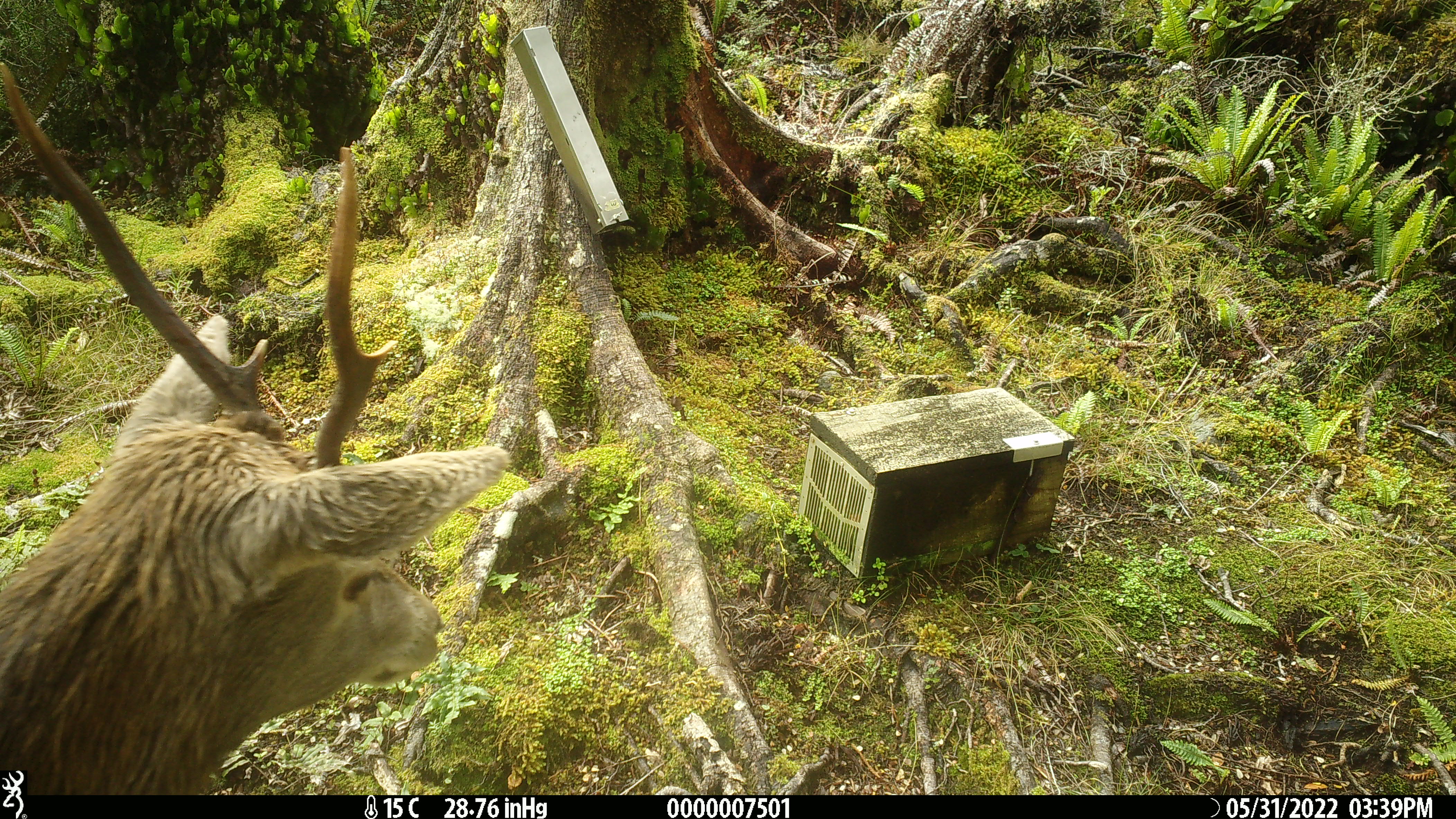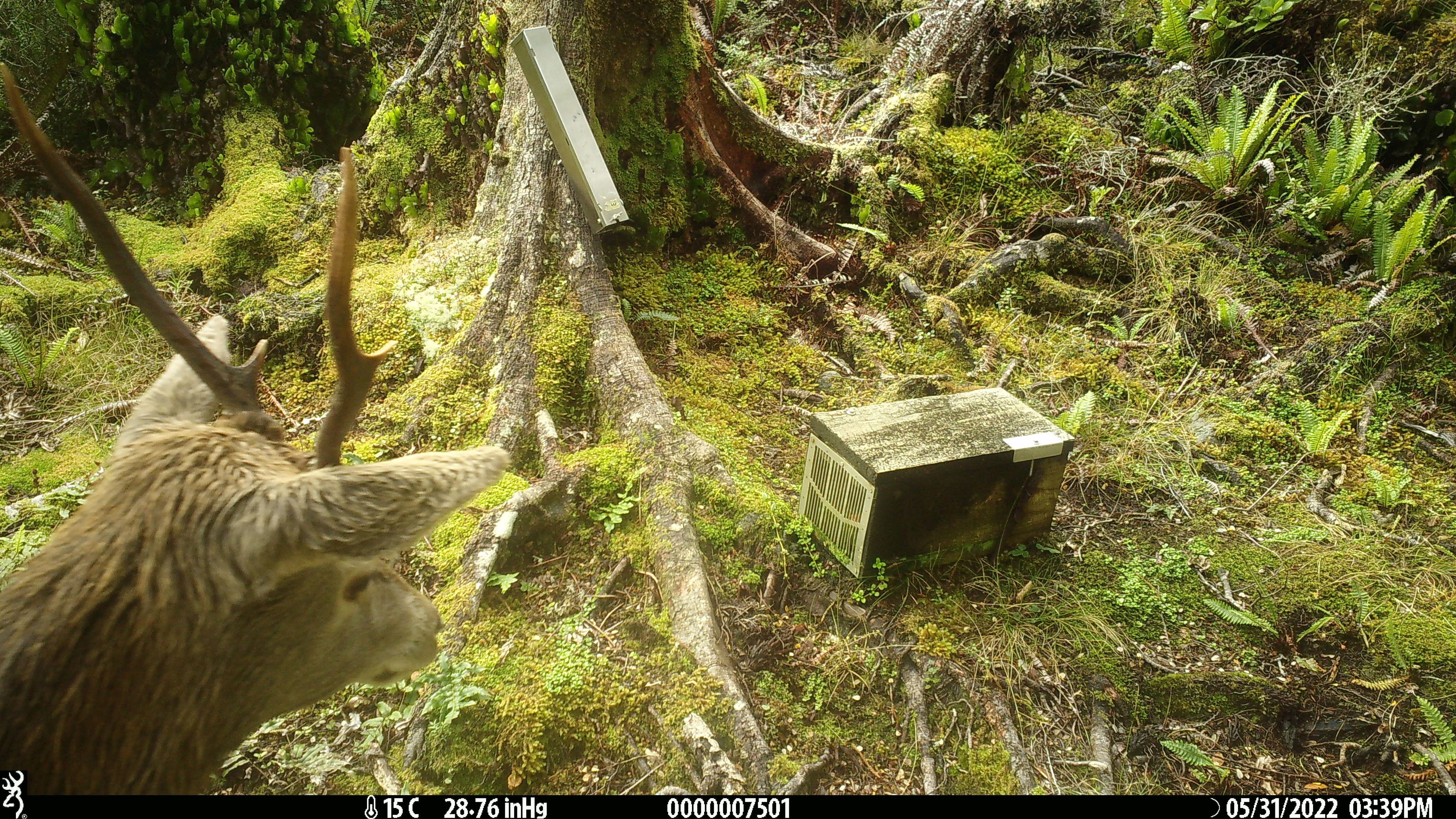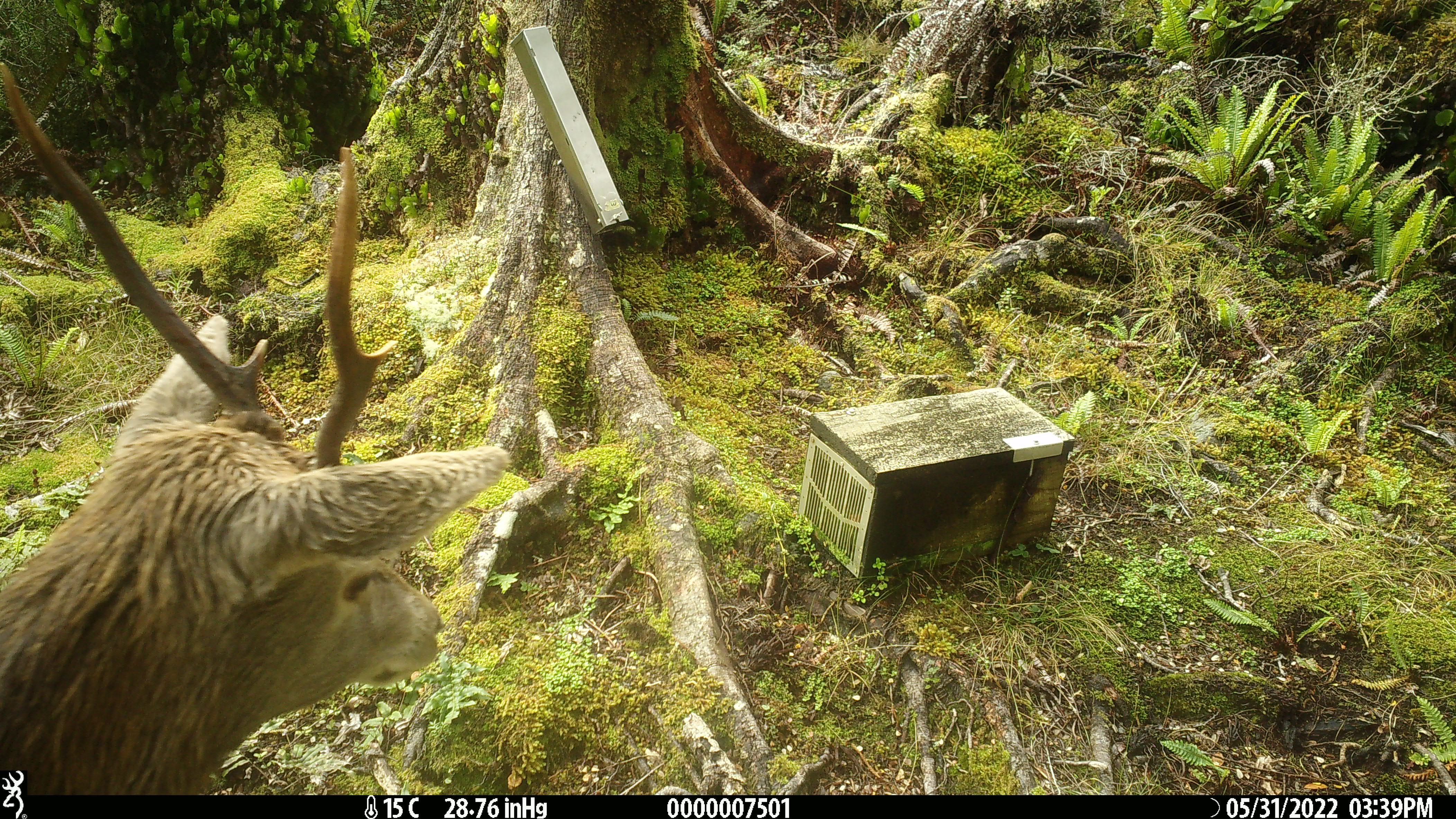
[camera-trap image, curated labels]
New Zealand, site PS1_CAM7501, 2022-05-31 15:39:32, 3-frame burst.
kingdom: Animalia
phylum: Chordata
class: Mammalia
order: Artiodactyla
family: Cervidae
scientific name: Cervidae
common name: deer